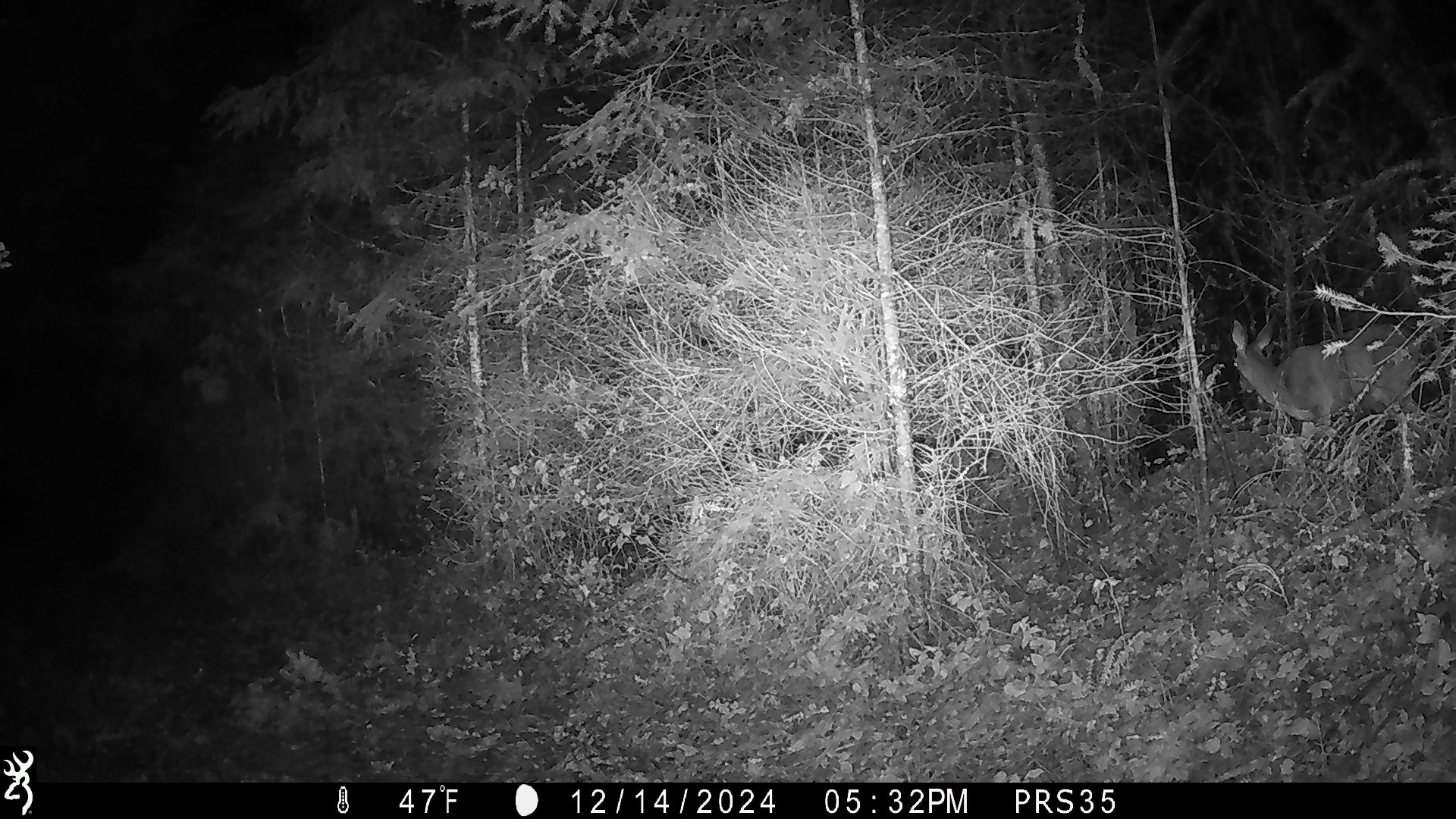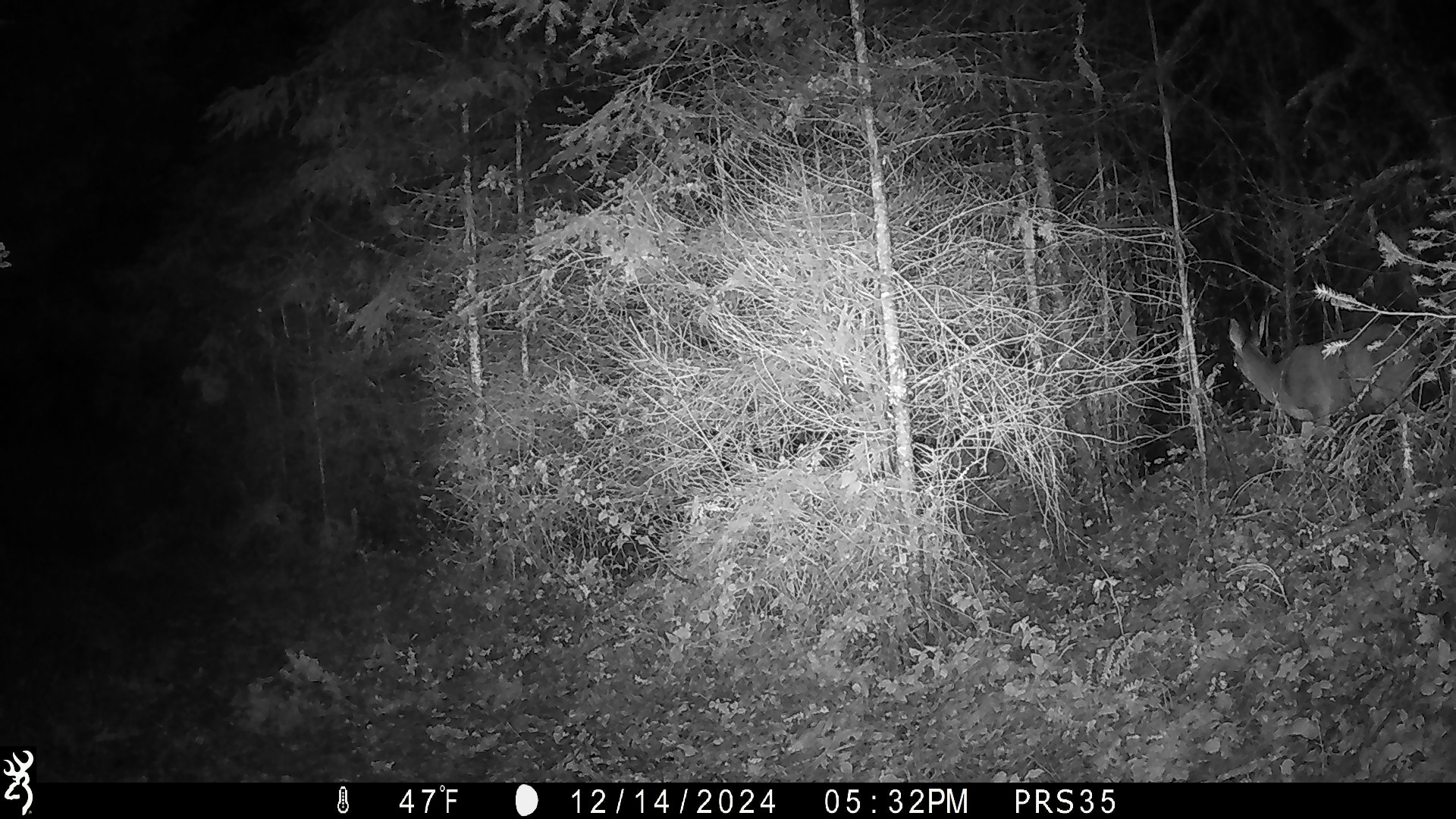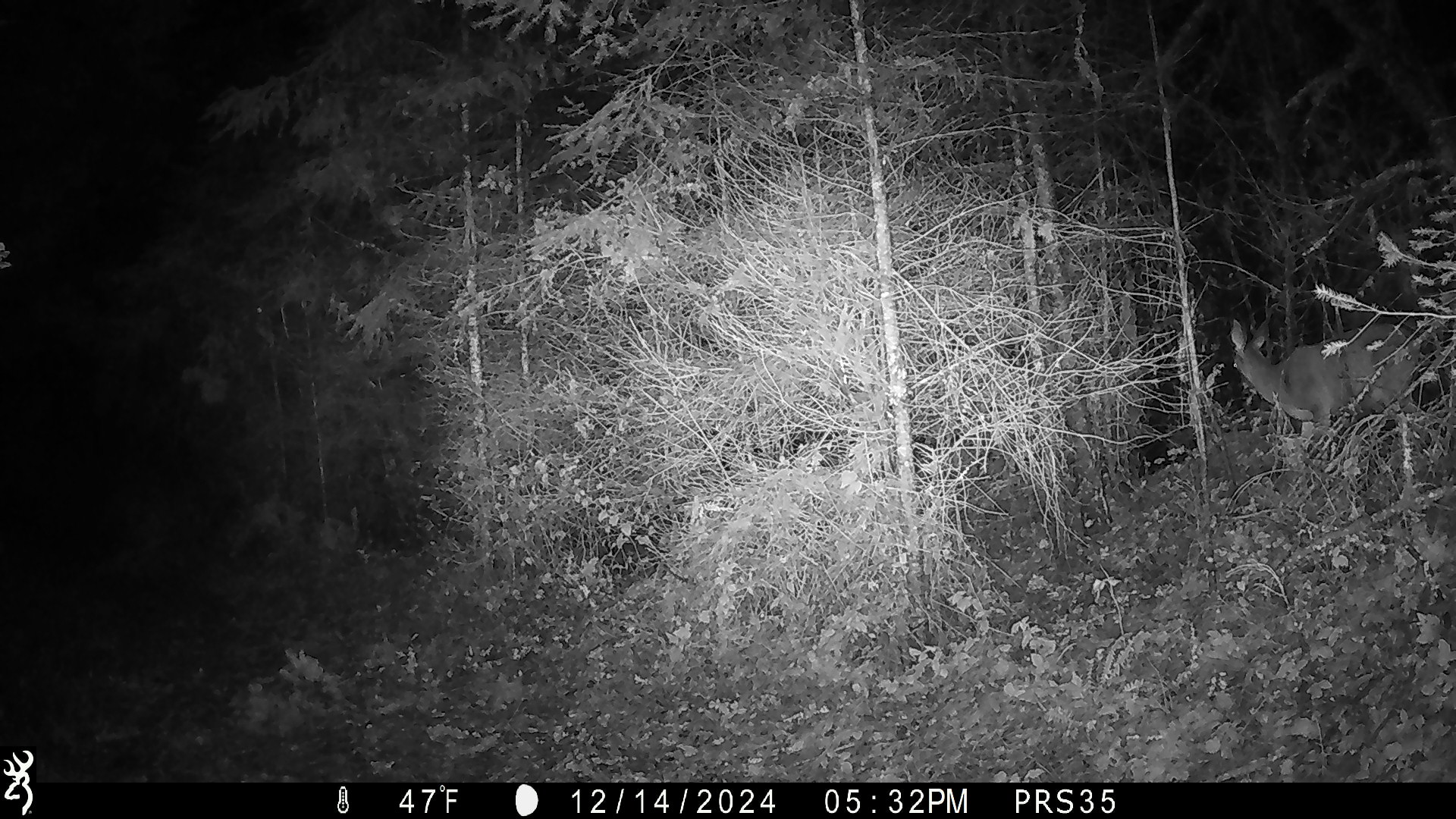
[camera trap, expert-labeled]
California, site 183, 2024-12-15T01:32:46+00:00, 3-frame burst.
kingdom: Animalia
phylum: Chordata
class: Mammalia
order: Artiodactyla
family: Cervidae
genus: Odocoileus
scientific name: Odocoileus hemionus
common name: mule deer